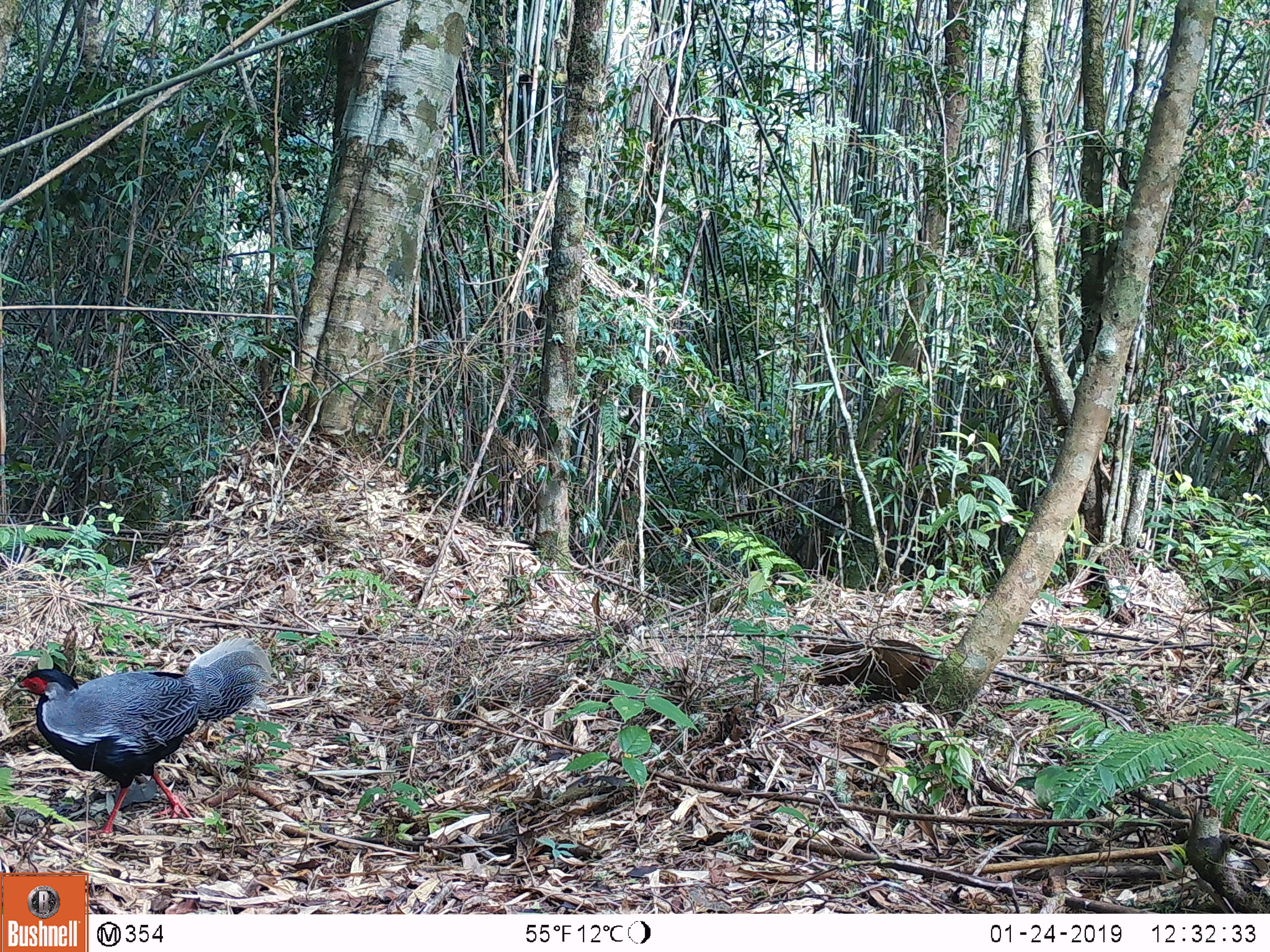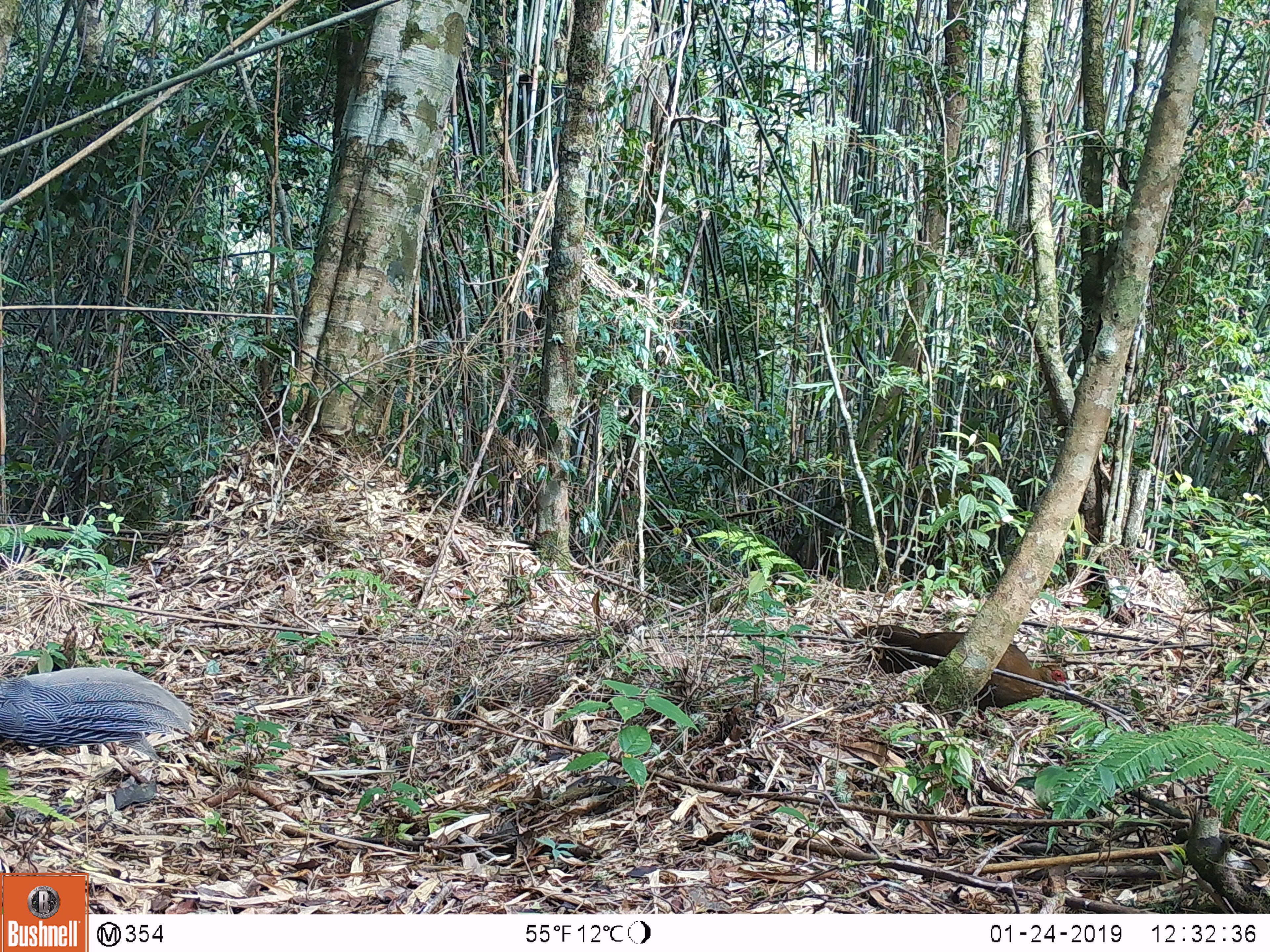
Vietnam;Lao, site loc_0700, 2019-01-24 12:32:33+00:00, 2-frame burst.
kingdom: Animalia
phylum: Chordata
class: Aves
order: Galliformes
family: Phasianidae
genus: Lophura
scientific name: Lophura nycthemera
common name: silver pheasant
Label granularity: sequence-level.